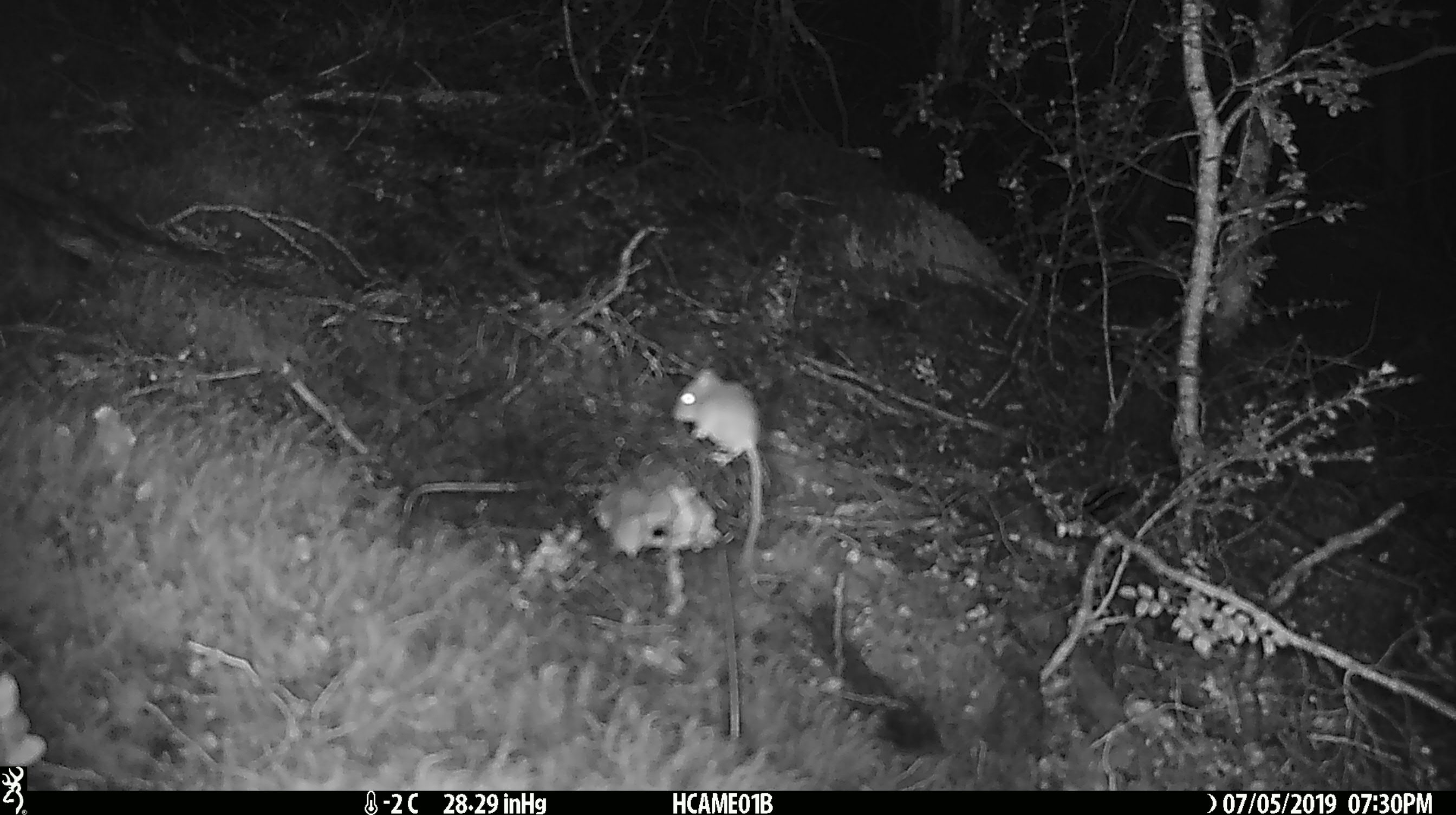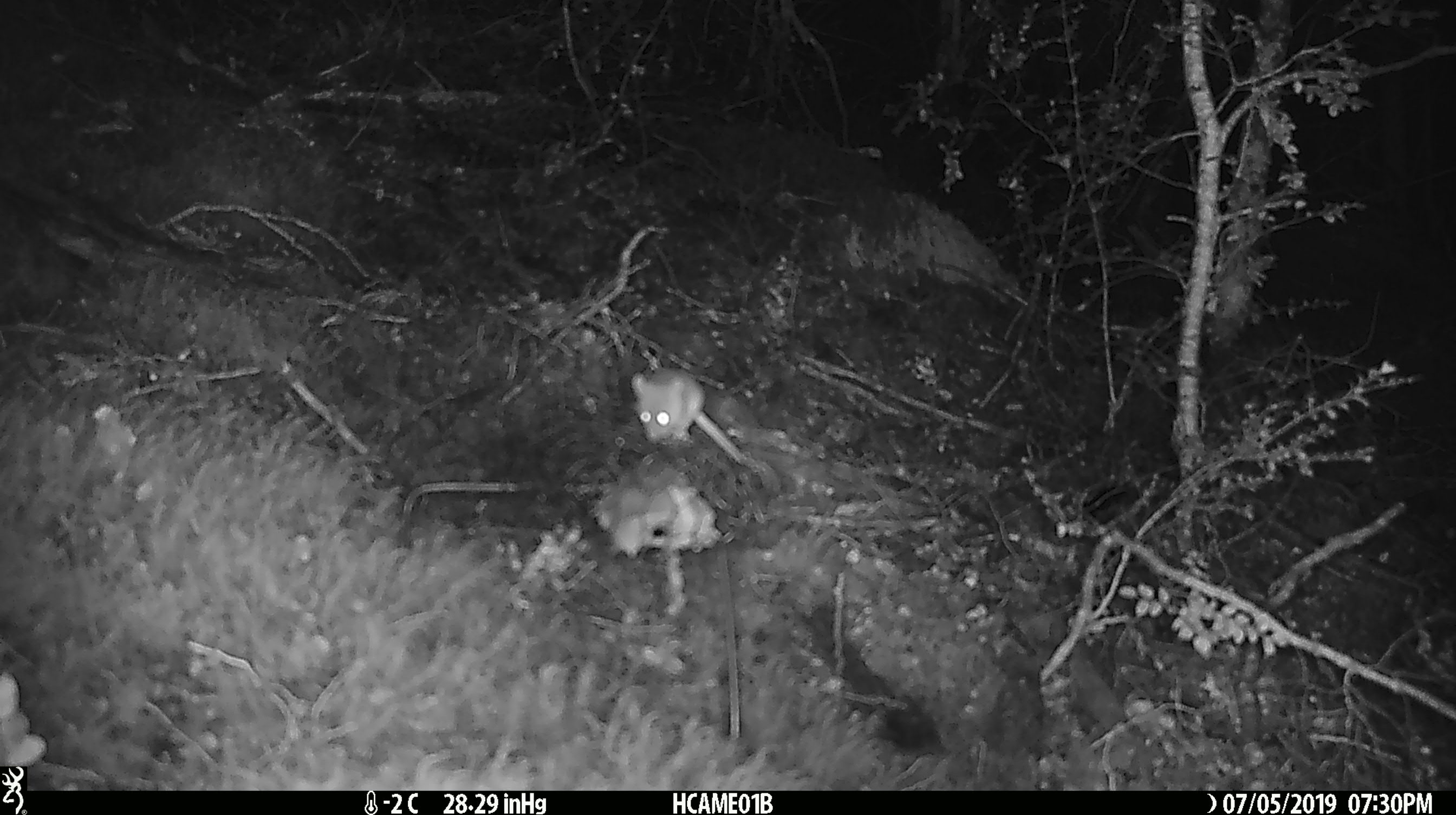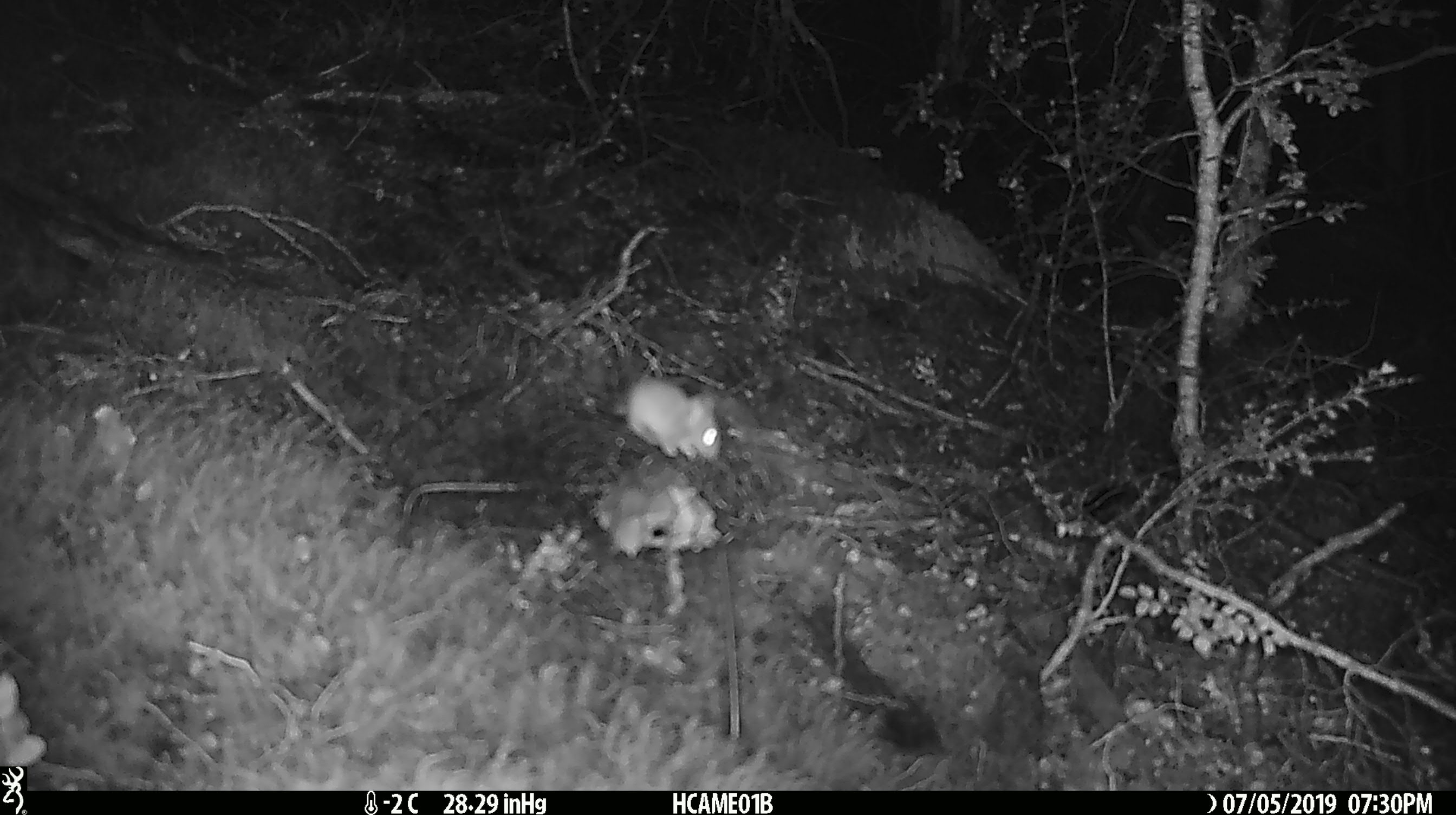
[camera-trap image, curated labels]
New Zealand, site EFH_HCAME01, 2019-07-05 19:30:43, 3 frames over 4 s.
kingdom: Animalia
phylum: Chordata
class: Mammalia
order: Rodentia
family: Muridae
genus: Mus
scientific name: Mus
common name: mouse